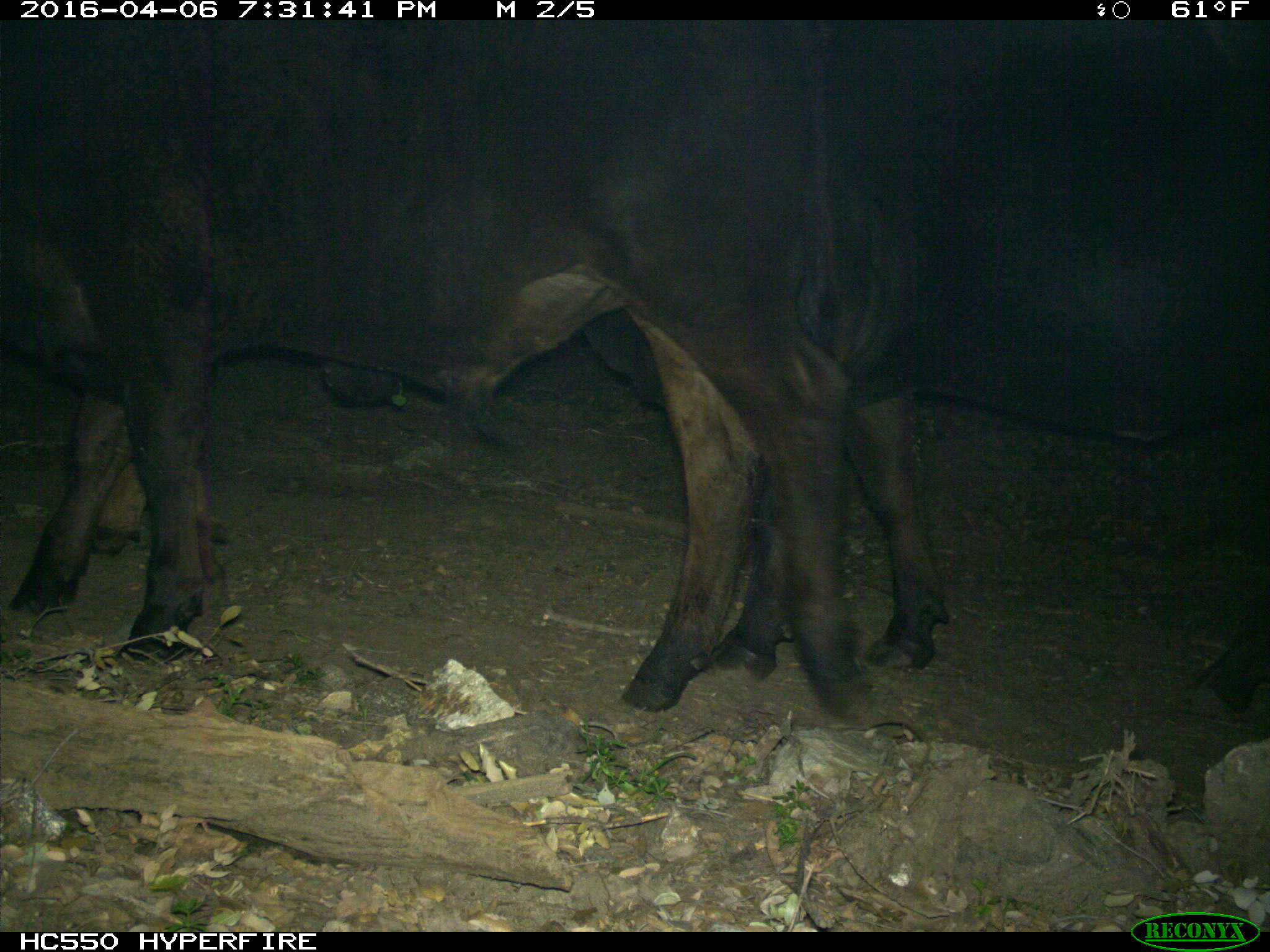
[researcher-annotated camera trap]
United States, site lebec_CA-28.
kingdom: Animalia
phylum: Chordata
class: Mammalia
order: Artiodactyla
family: Bovidae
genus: Bos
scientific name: Bos taurus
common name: domestic cow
Bos taurus (domestic cow).